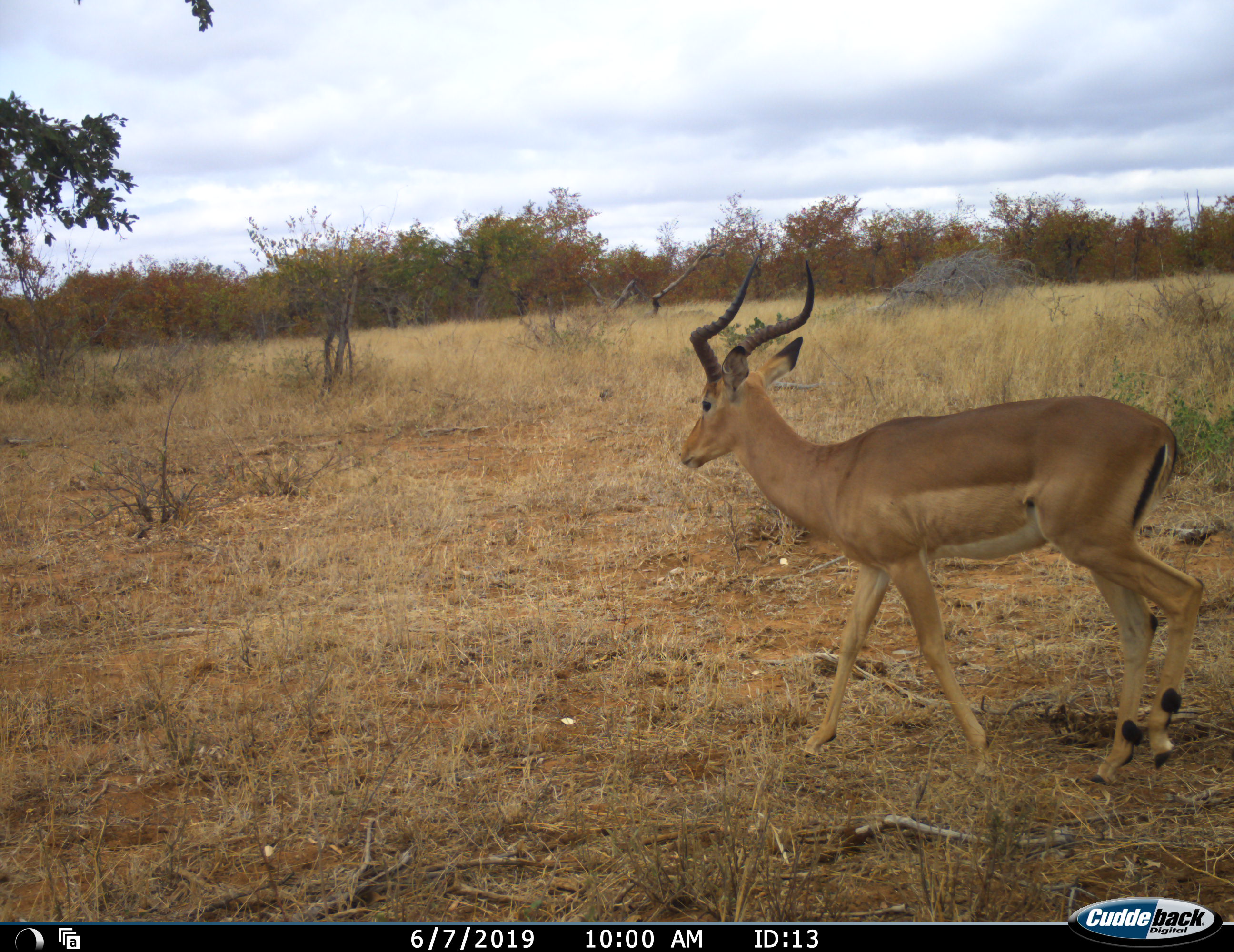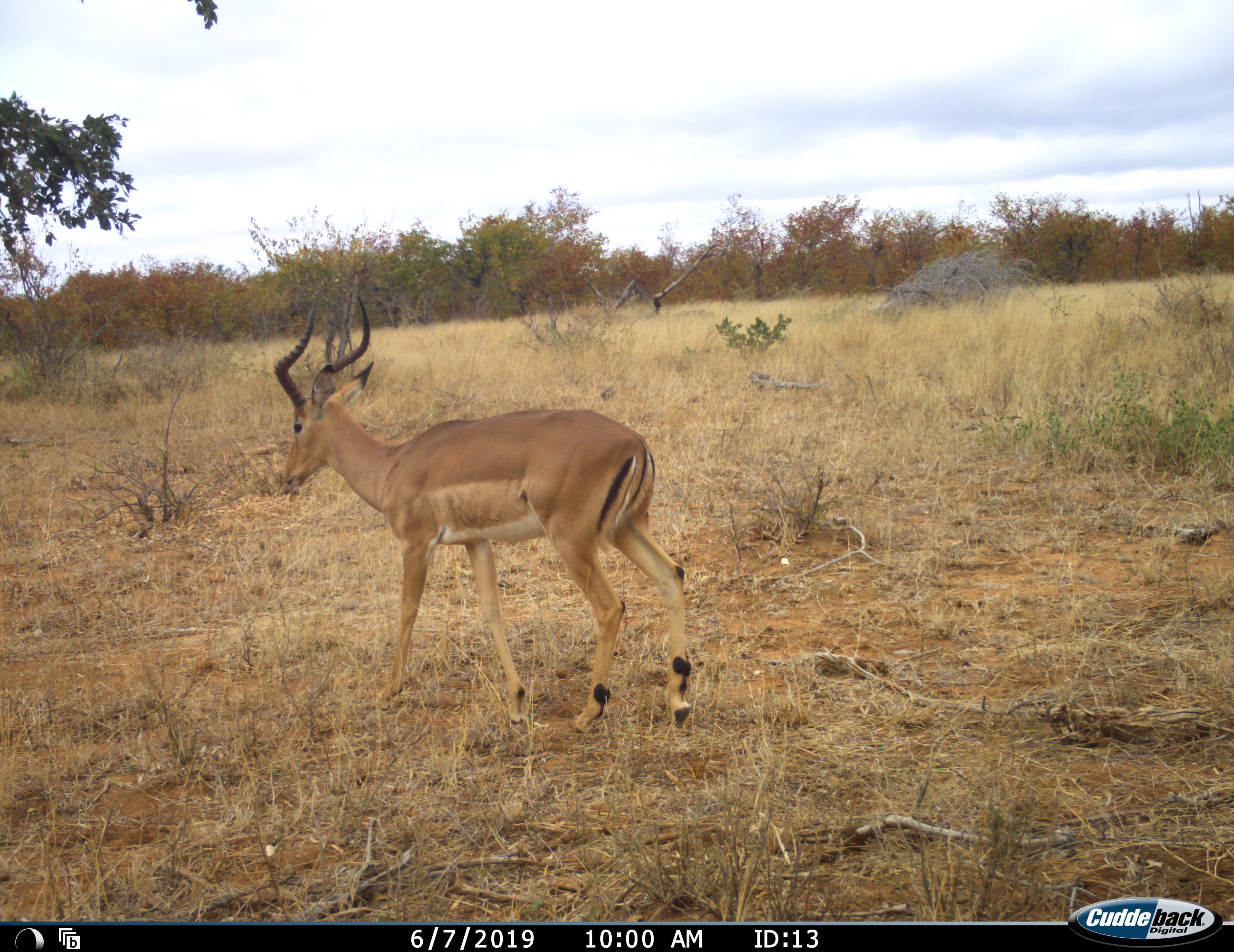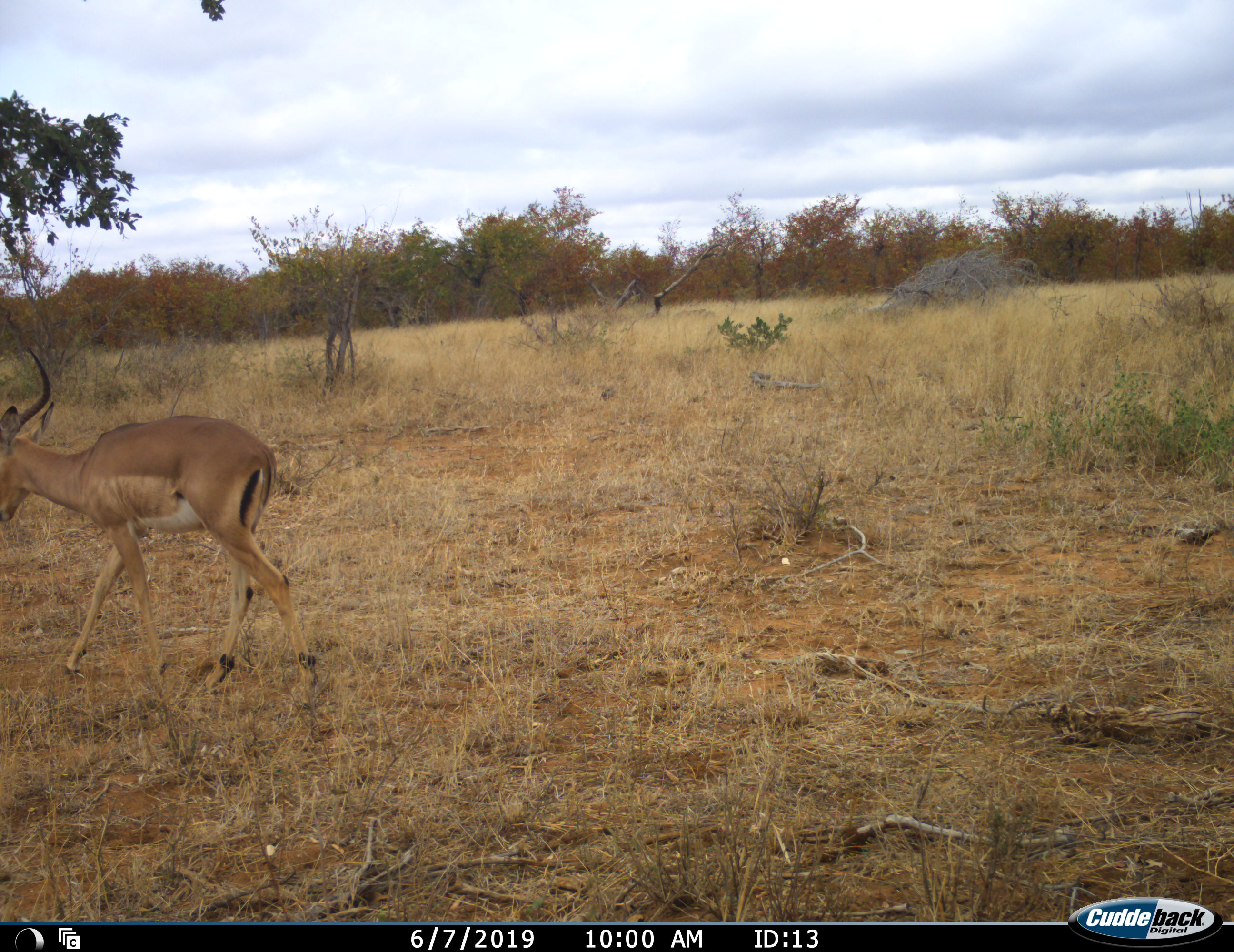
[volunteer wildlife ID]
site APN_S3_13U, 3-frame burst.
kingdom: Animalia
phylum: Chordata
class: Mammalia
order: Artiodactyla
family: Bovidae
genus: Aepyceros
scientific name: Aepyceros melampus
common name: impala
Impala (Aepyceros melampus), count 1. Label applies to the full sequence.